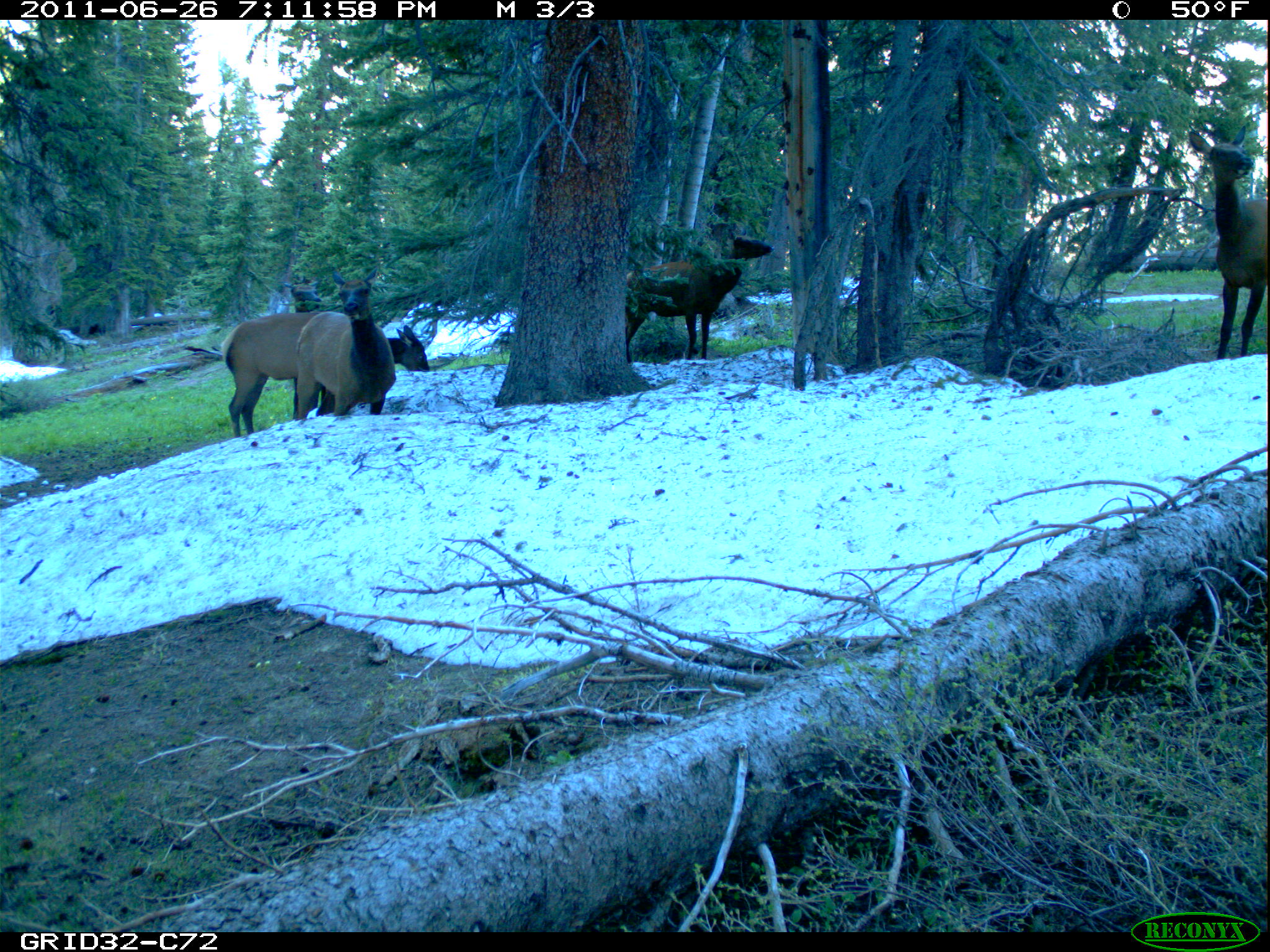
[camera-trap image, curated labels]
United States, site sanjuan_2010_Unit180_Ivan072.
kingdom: Animalia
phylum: Chordata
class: Mammalia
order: Artiodactyla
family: Cervidae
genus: Cervus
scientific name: Cervus elaphus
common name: red deer